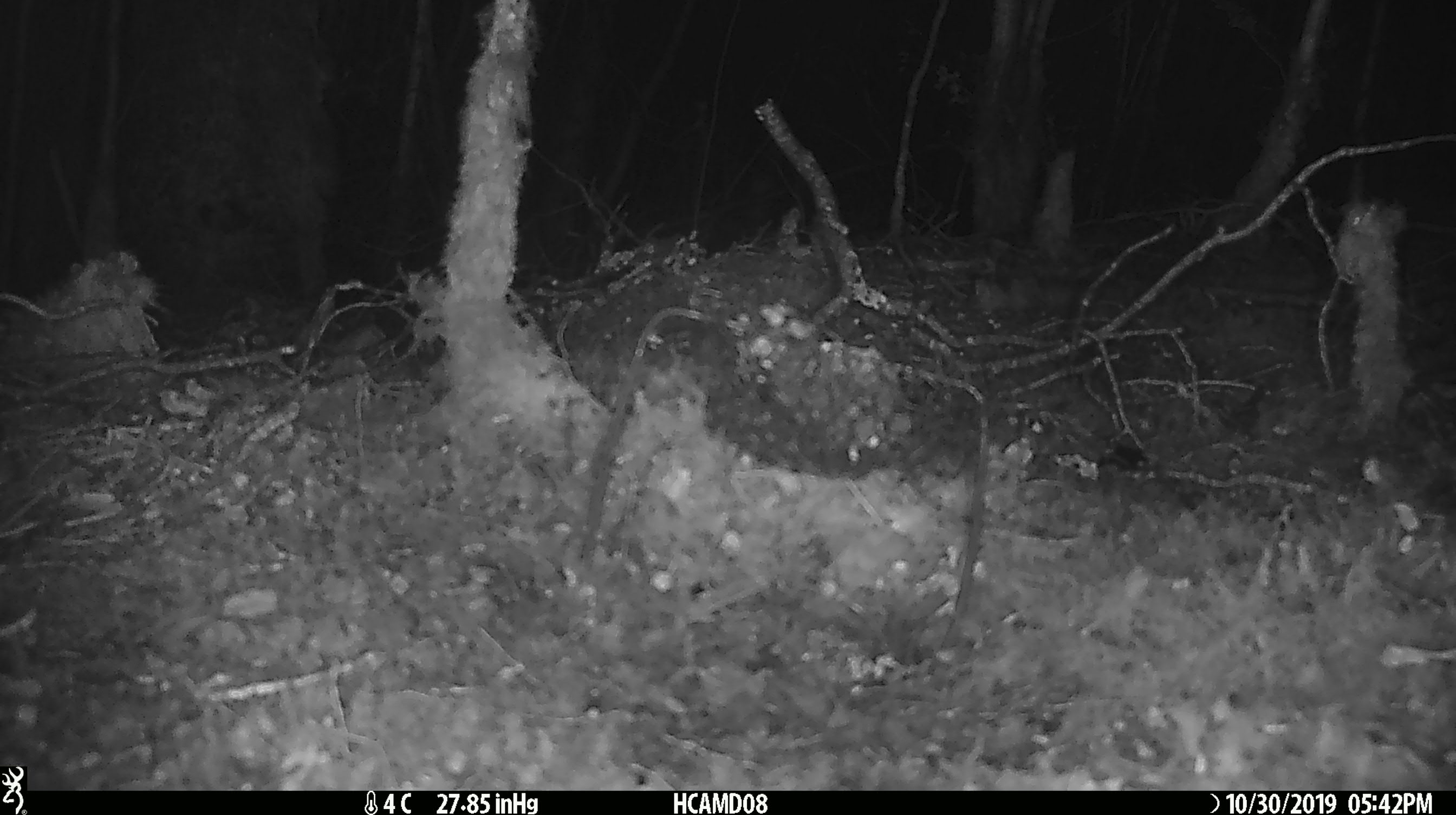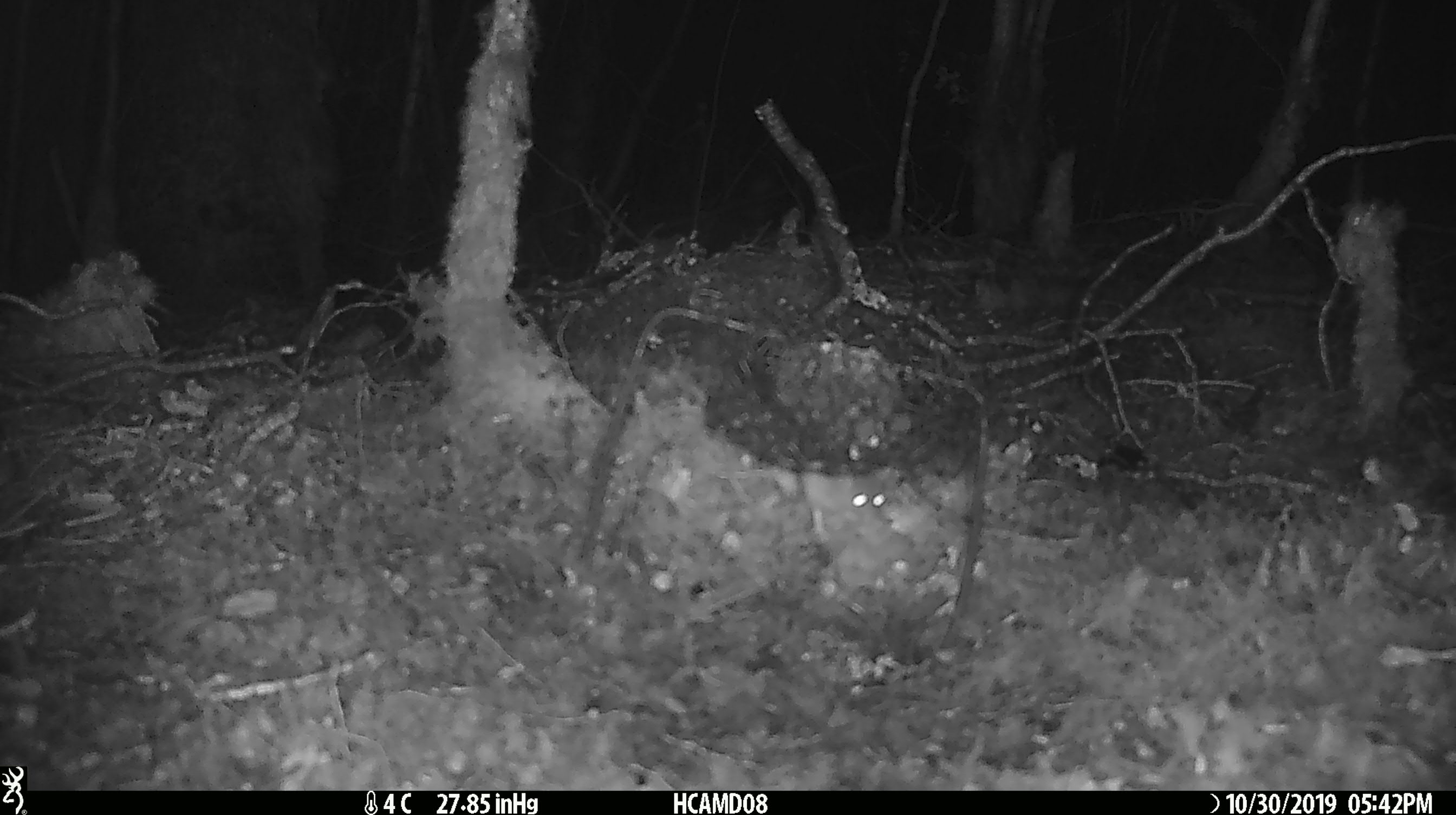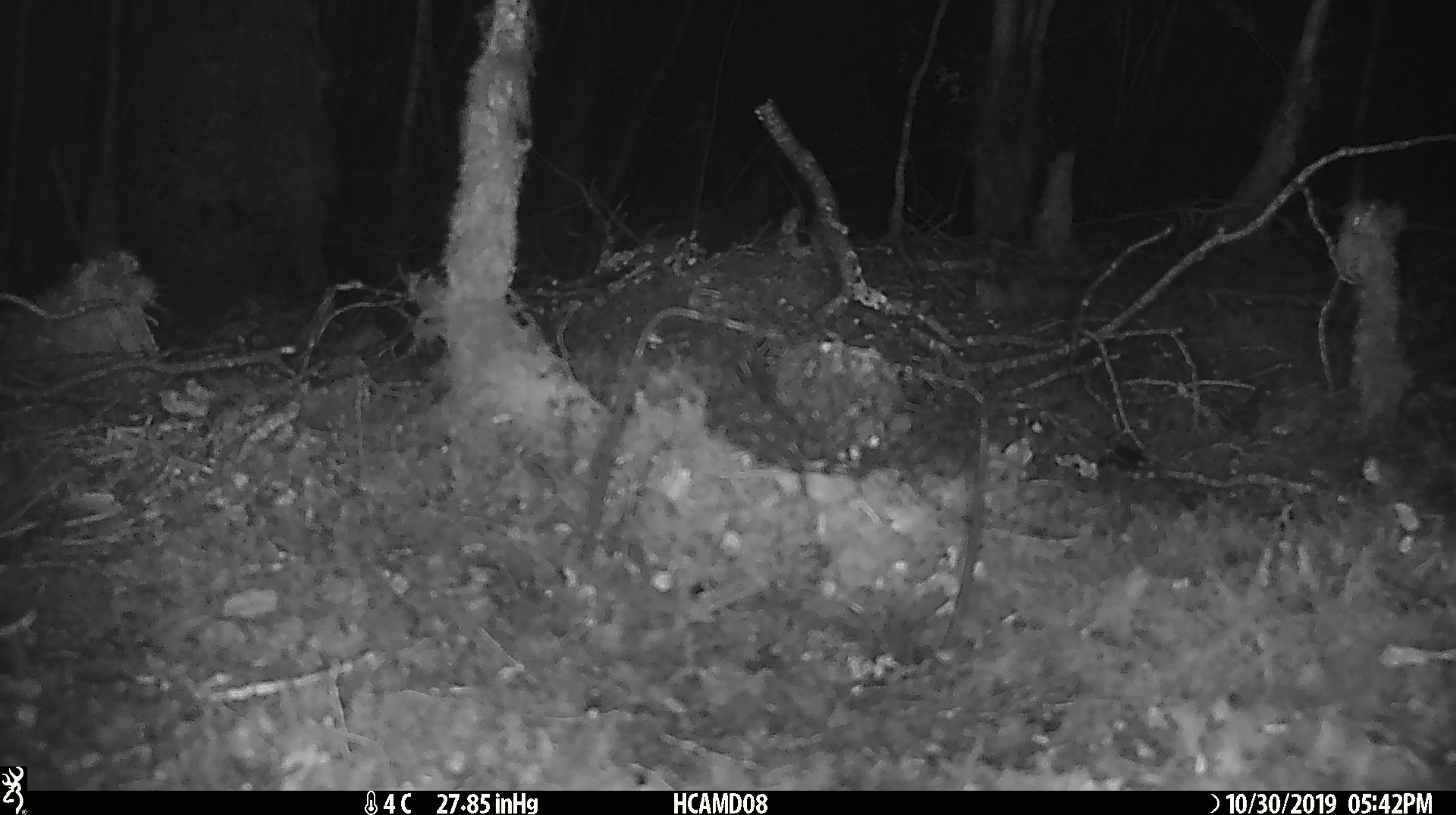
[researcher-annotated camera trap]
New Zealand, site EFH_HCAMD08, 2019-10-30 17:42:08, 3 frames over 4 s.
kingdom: Animalia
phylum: Chordata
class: Mammalia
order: Rodentia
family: Muridae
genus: Mus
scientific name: Mus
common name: mouse